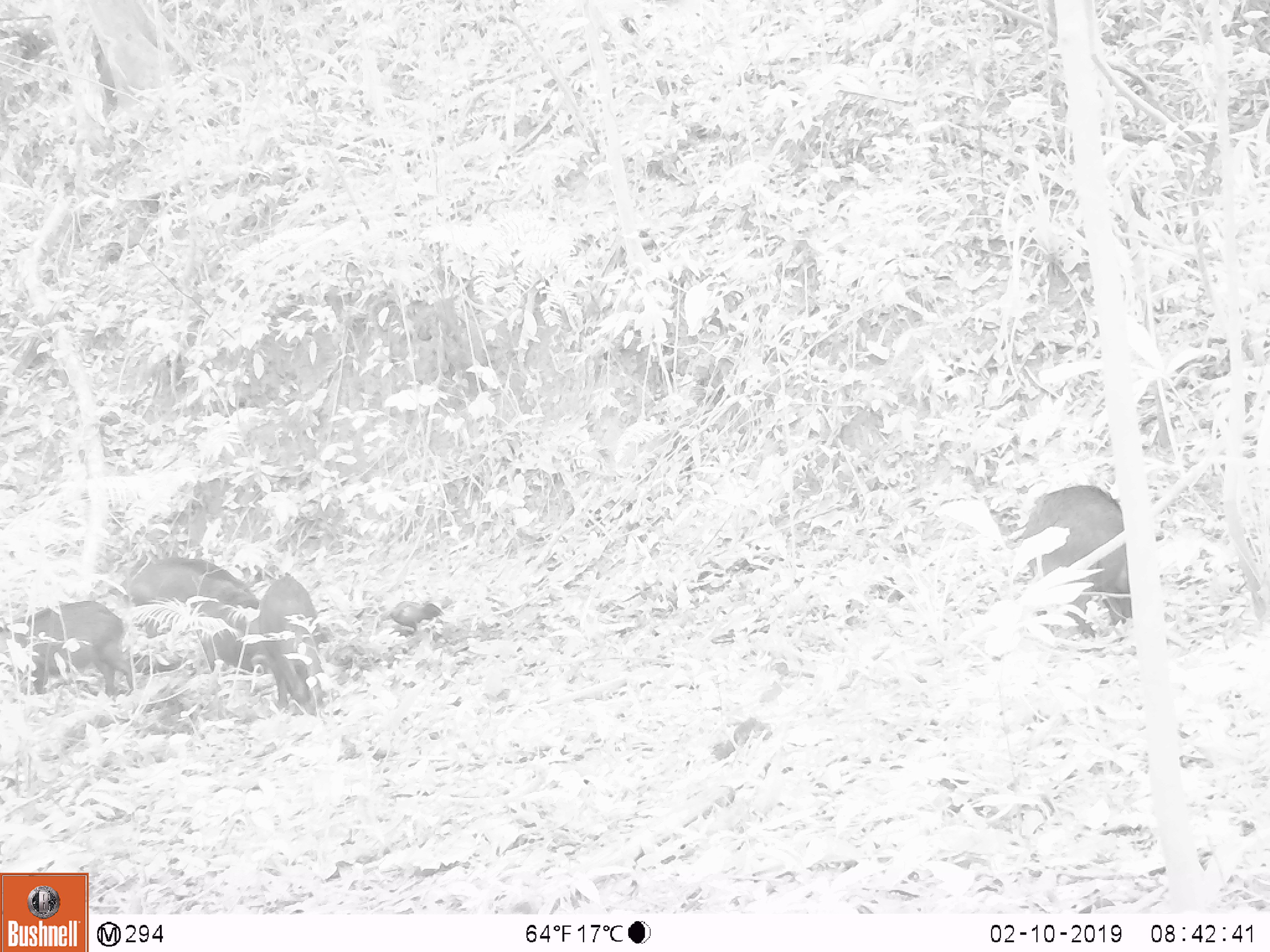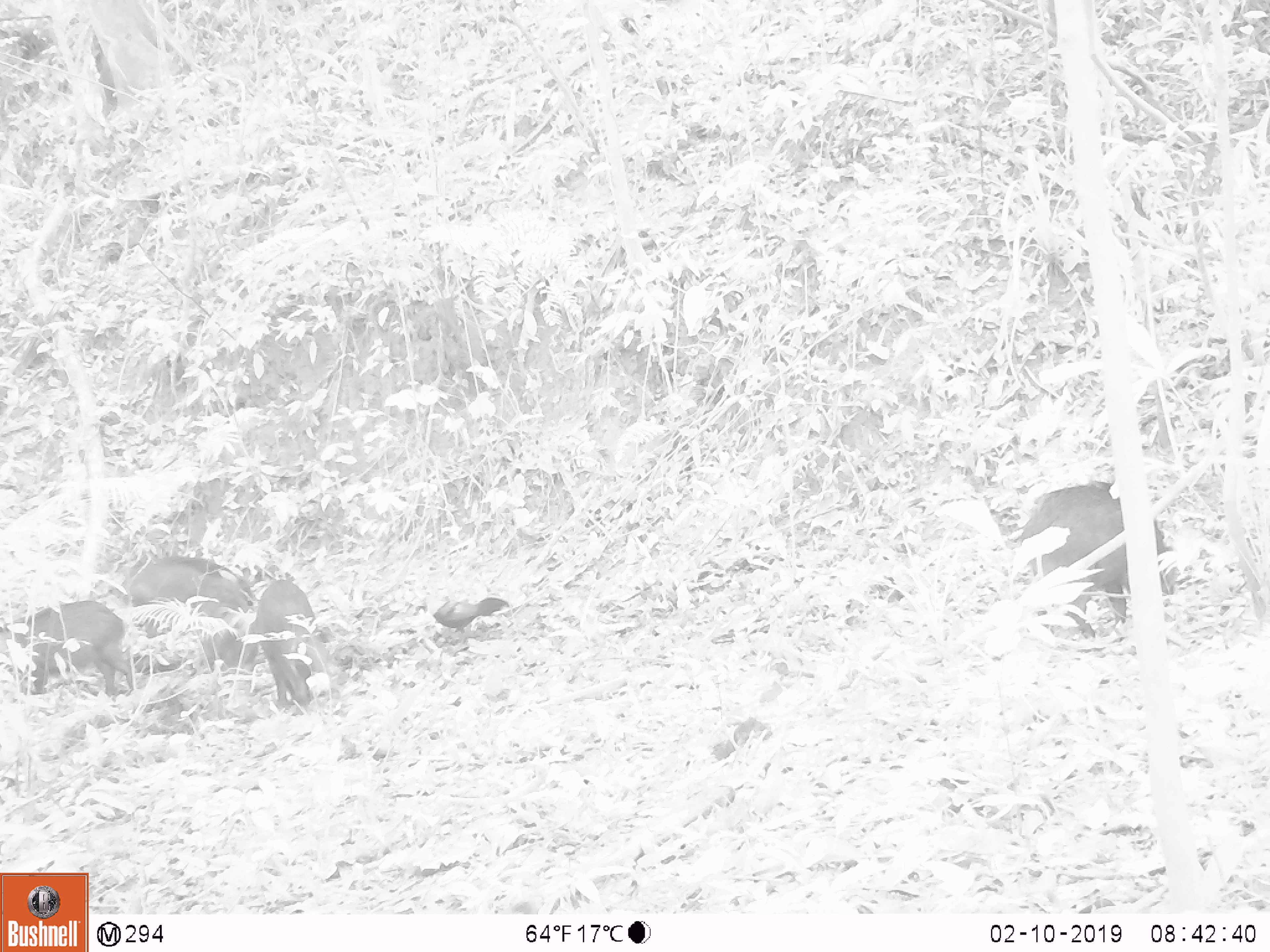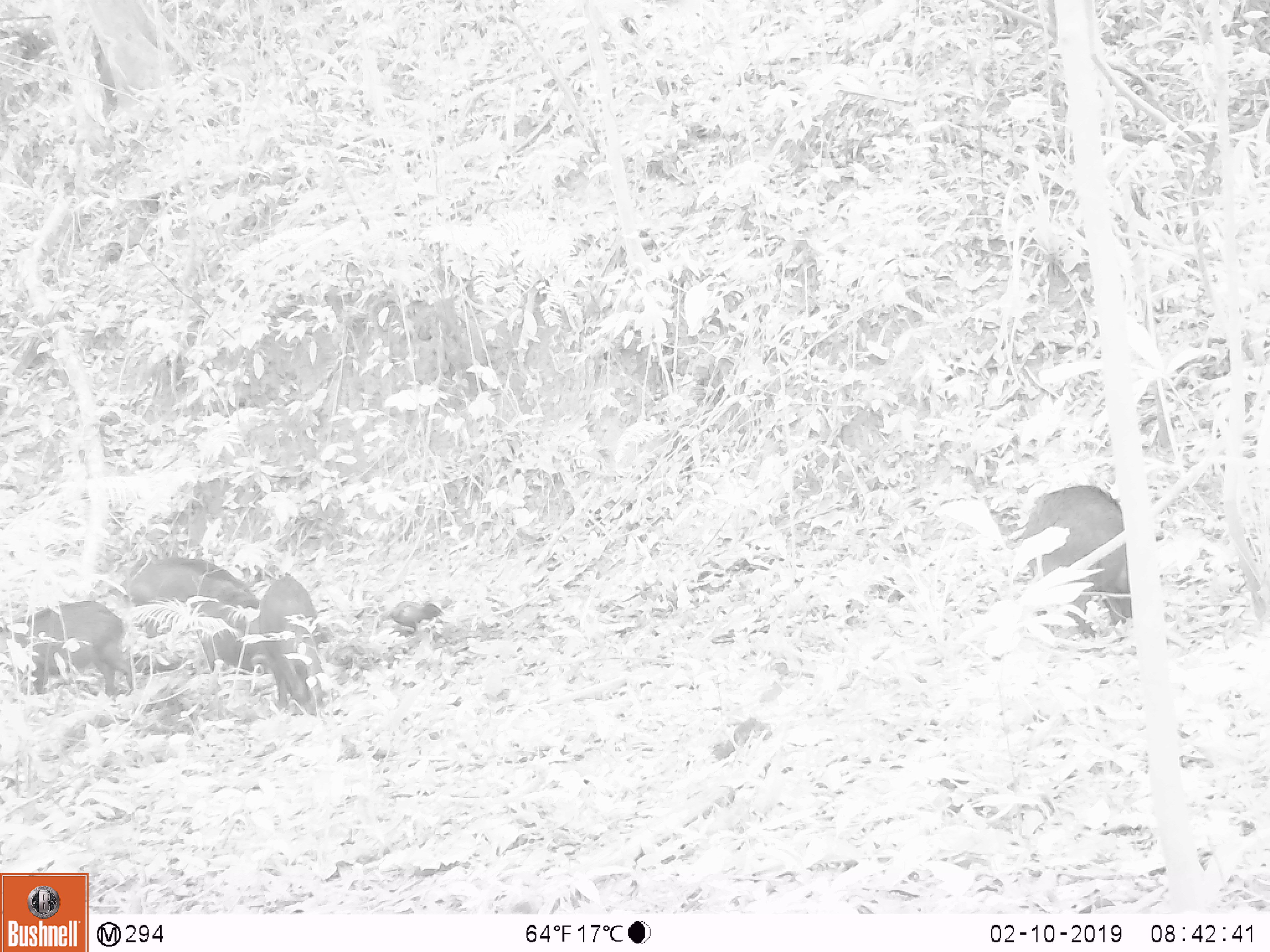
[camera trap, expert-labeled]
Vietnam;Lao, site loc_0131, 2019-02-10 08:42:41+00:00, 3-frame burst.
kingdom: Animalia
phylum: Chordata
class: Aves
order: Galliformes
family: Phasianidae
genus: Gallus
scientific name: Gallus gallus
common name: red junglefowl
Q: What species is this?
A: Red junglefowl (Gallus gallus).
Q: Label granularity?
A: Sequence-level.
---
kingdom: Animalia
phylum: Chordata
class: Mammalia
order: Artiodactyla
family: Suidae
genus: Sus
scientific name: Sus scrofa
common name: eurasian wild pig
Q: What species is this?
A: Eurasian wild pig (Sus scrofa).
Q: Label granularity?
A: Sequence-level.